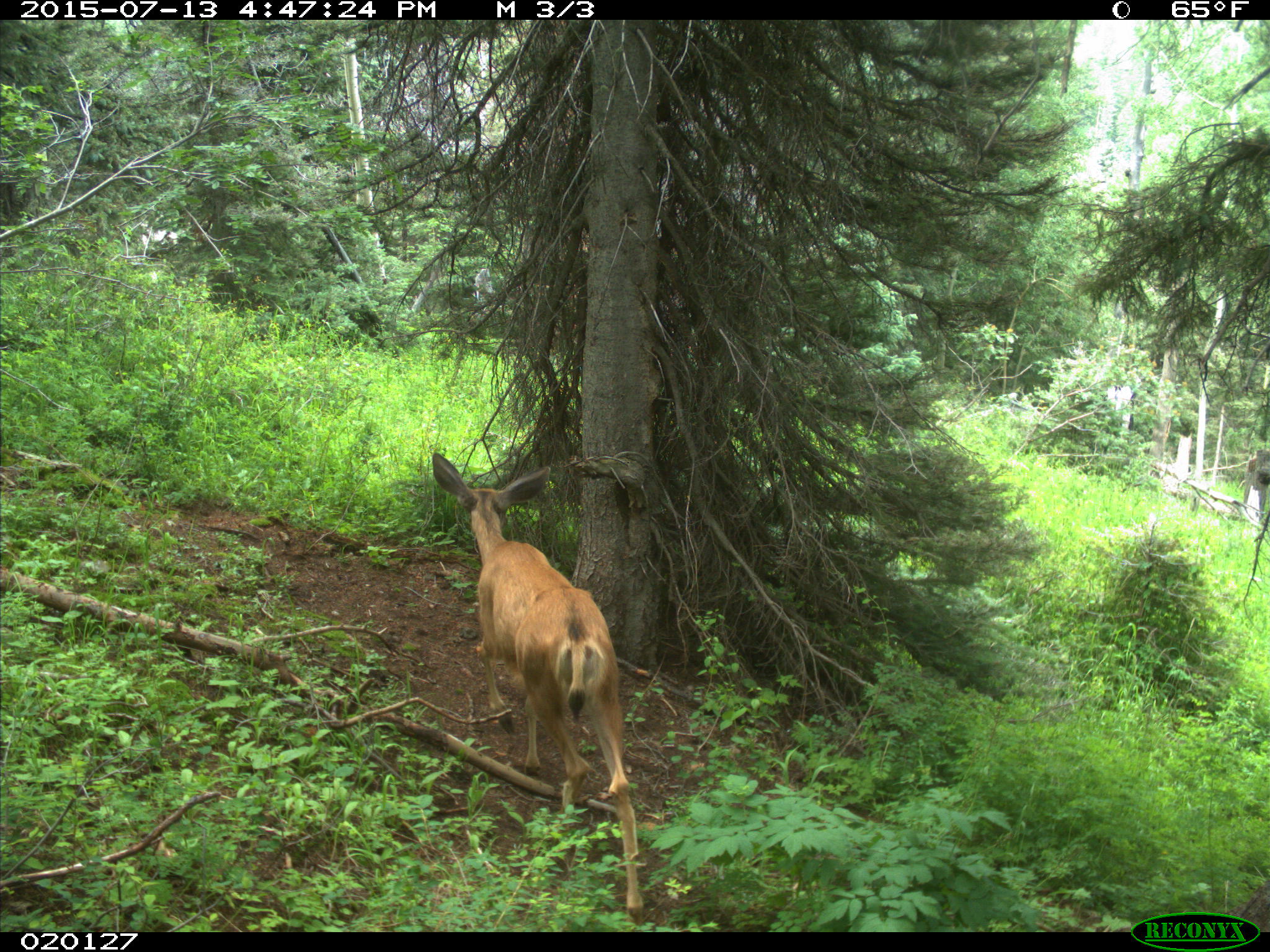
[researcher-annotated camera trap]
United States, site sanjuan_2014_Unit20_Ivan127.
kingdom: Animalia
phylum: Chordata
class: Mammalia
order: Artiodactyla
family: Cervidae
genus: Odocoileus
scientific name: Odocoileus hemionus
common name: mule deer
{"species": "Odocoileus hemionus (mule deer)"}